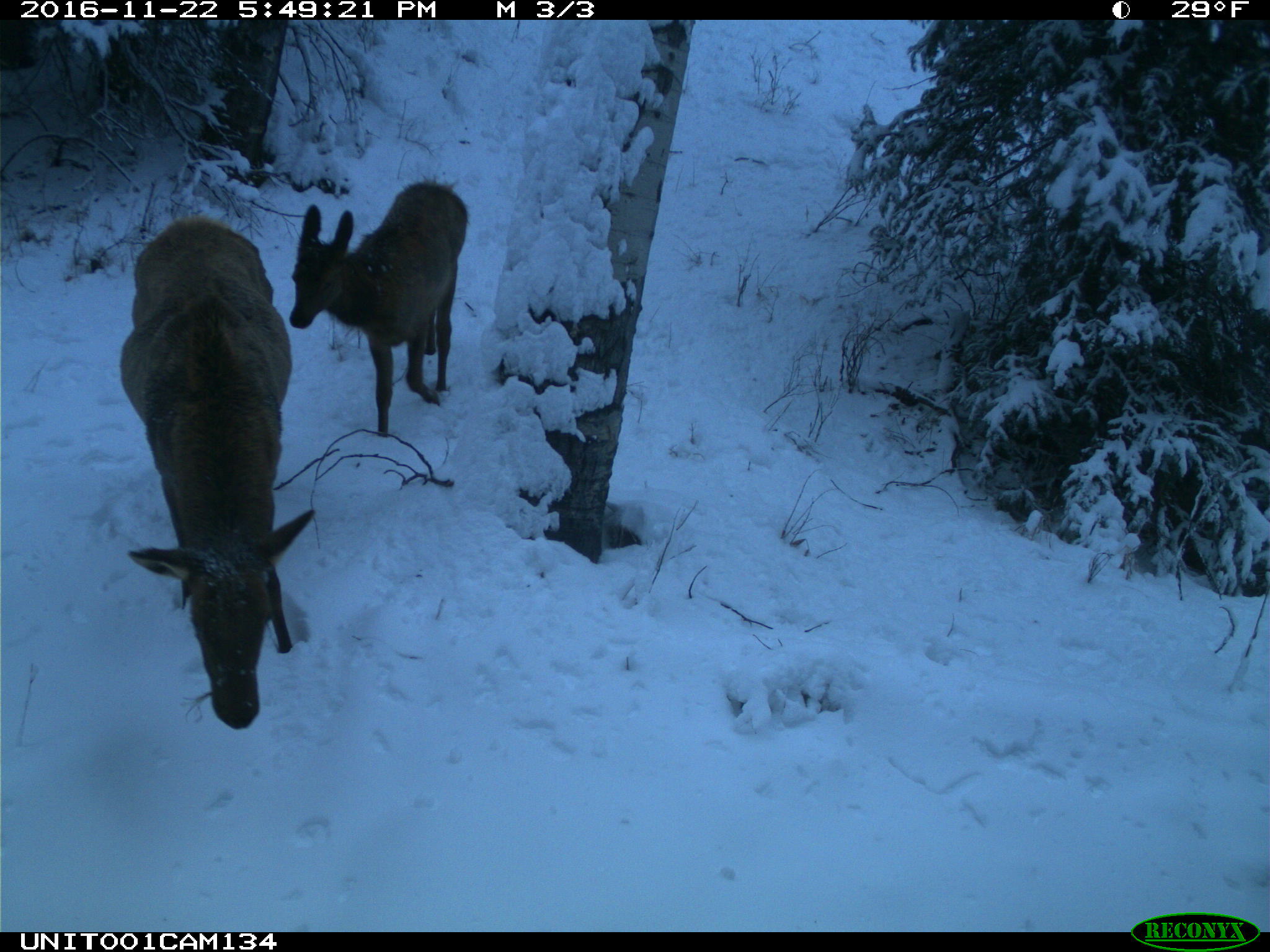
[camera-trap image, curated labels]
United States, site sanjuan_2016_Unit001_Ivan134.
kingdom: Animalia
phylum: Chordata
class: Mammalia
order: Artiodactyla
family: Cervidae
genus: Cervus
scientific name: Cervus elaphus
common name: red deer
Cervus elaphus (red deer).